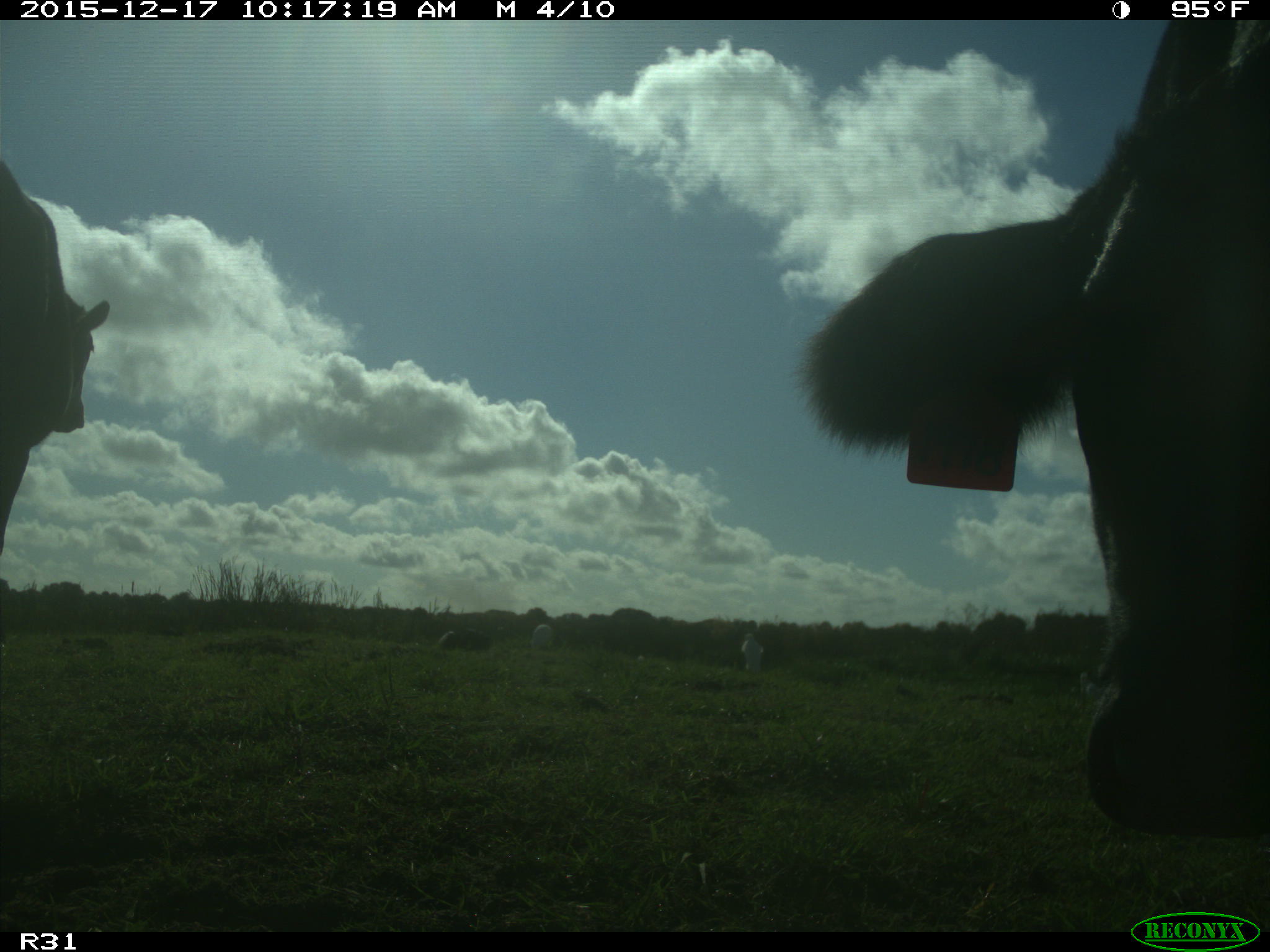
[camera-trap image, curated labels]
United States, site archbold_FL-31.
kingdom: Animalia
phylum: Chordata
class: Mammalia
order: Artiodactyla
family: Bovidae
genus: Bos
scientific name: Bos taurus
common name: domestic cow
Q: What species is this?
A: Bos taurus (domestic cow).